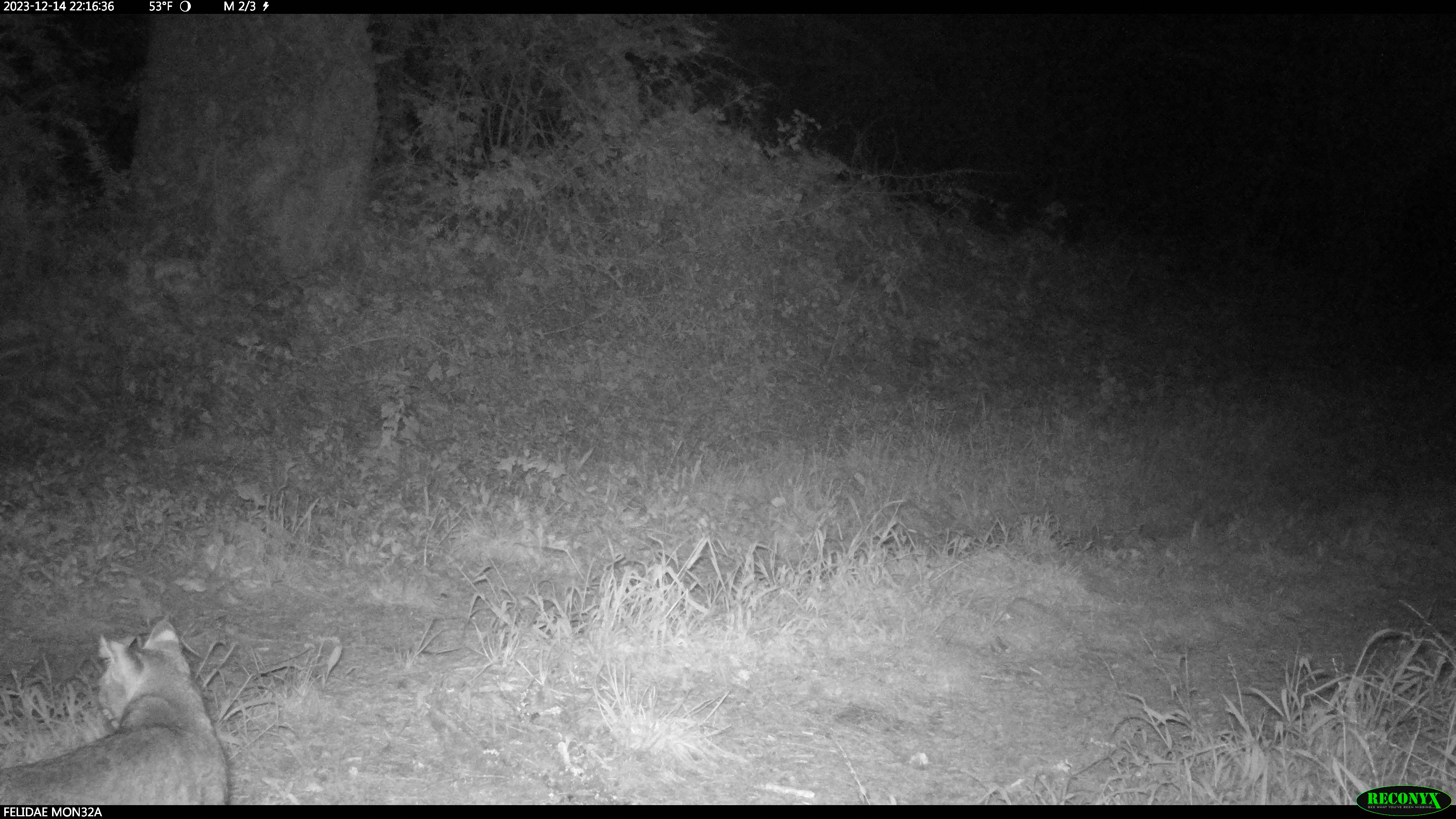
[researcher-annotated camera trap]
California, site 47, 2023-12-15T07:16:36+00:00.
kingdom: Animalia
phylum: Chordata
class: Mammalia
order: Carnivora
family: Felidae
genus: Lynx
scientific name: Lynx rufus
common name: bobcat